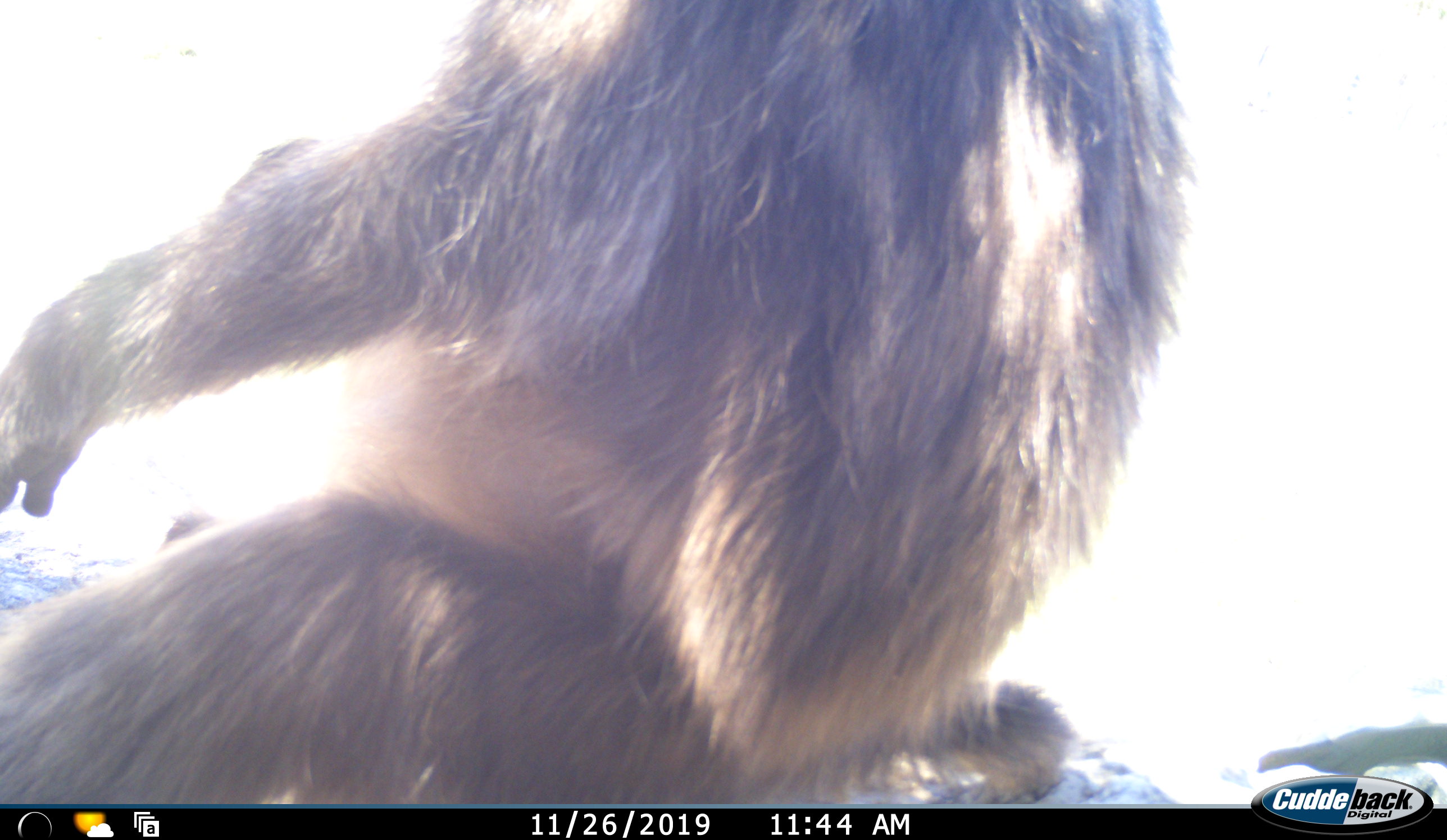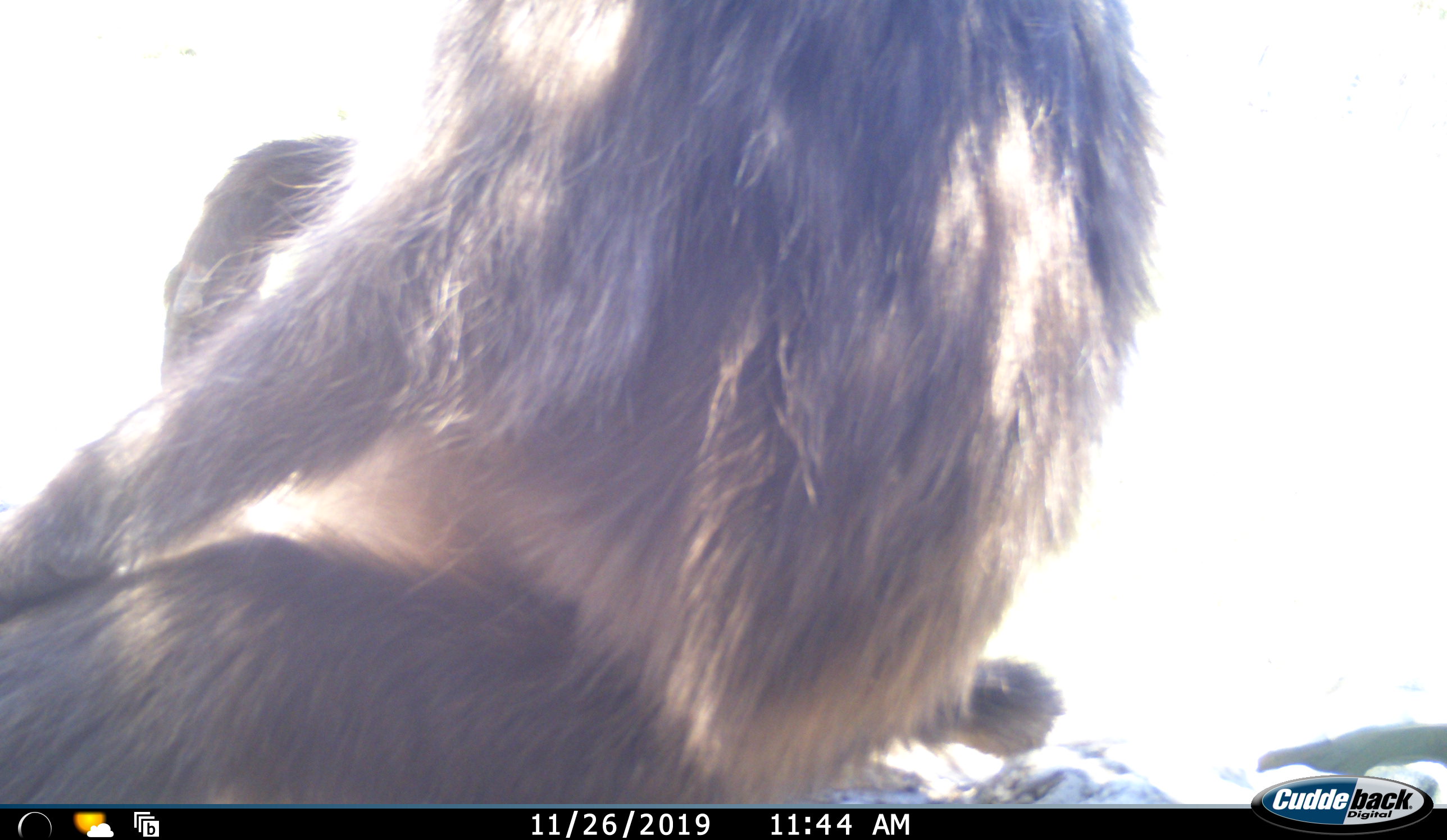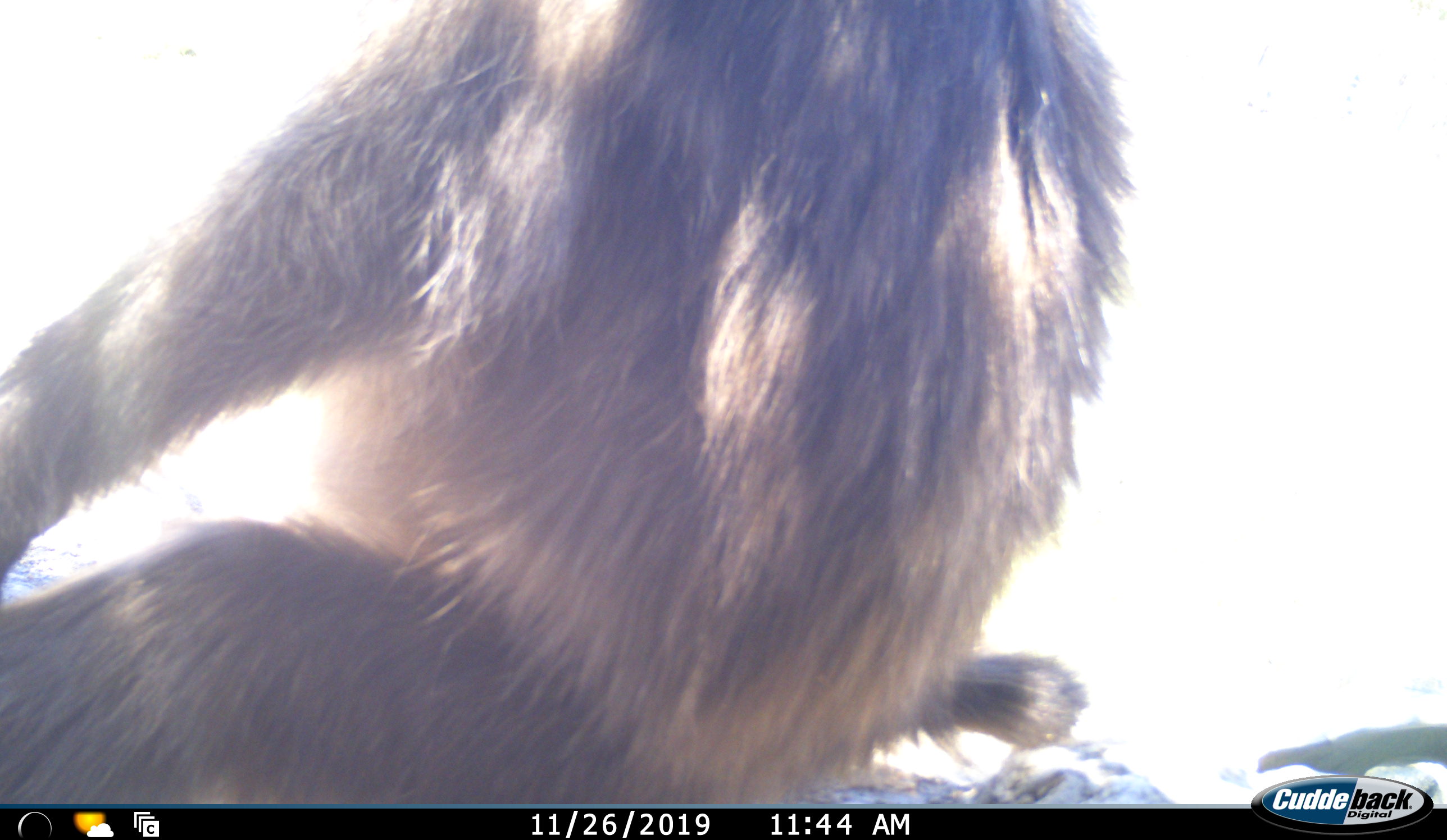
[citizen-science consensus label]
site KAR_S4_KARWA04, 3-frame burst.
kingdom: Animalia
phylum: Chordata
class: Mammalia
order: Primates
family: Cercopithecidae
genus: Papio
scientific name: Papio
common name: baboon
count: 1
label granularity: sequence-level